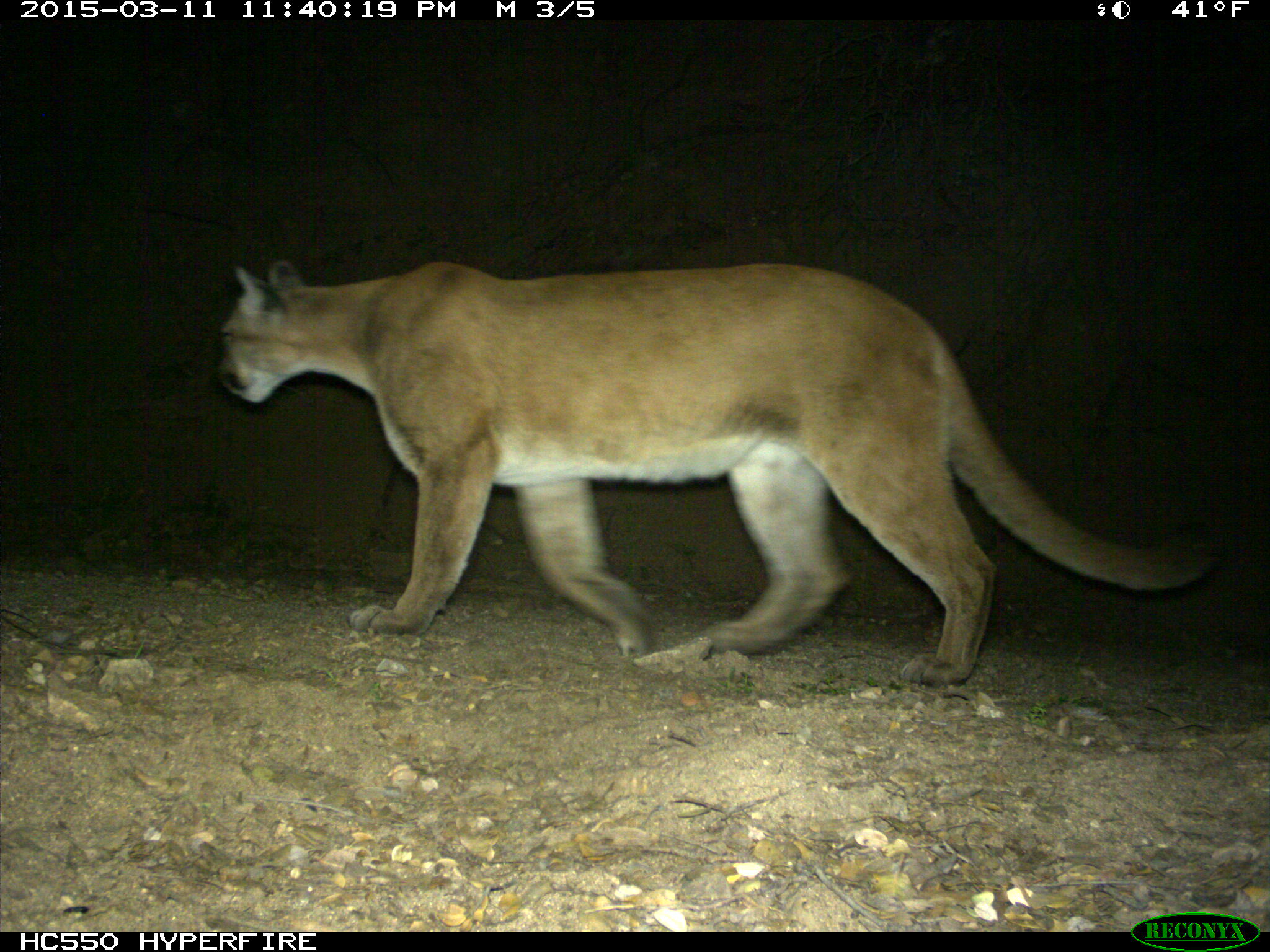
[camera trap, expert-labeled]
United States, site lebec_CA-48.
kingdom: Animalia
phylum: Chordata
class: Mammalia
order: Carnivora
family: Felidae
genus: Puma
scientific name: Puma concolor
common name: mountain lion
Puma concolor (mountain lion).